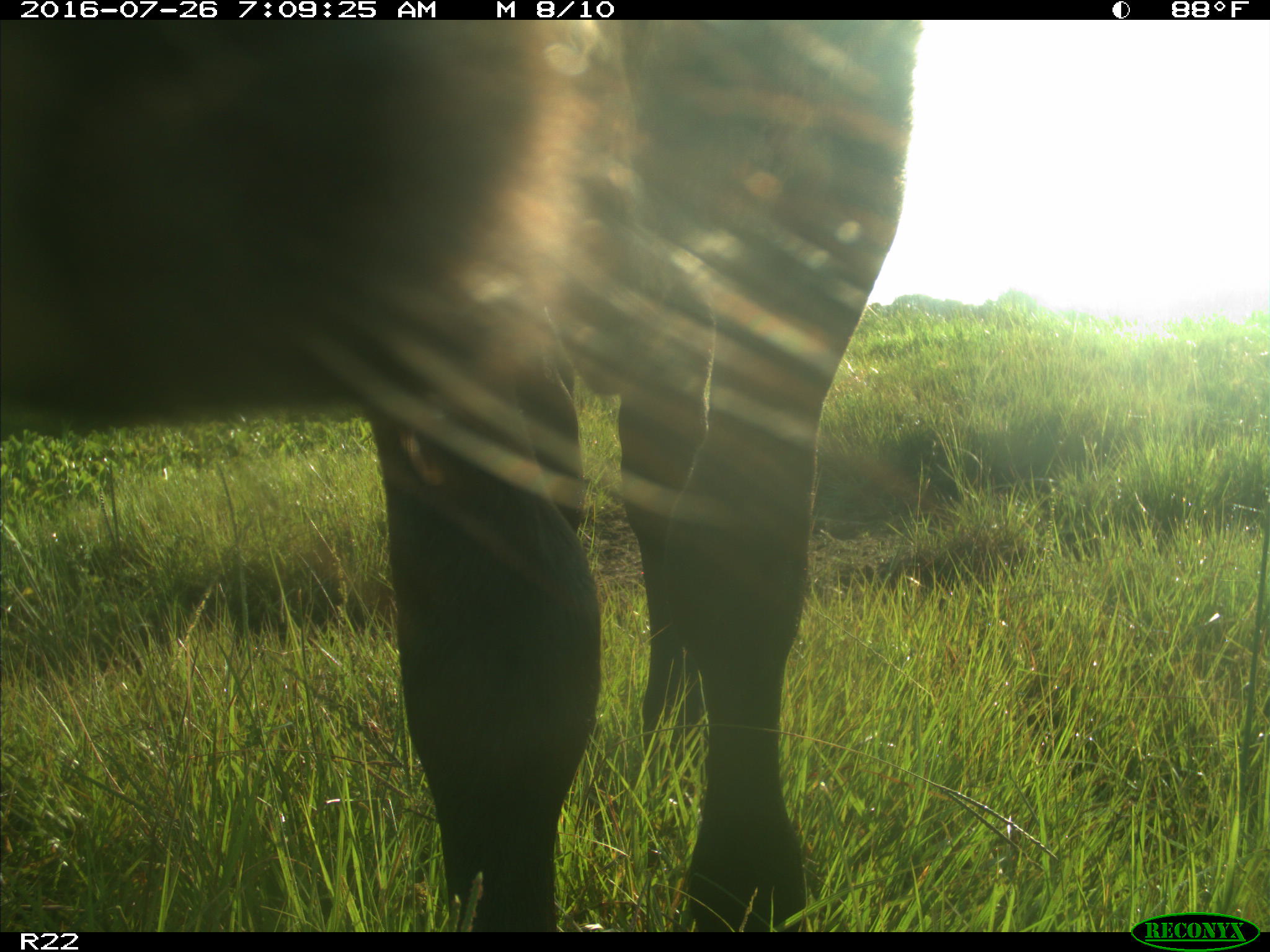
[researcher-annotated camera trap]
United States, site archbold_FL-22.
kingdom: Animalia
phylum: Chordata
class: Mammalia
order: Artiodactyla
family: Bovidae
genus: Bos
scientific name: Bos taurus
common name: domestic cow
Bos taurus (domestic cow).